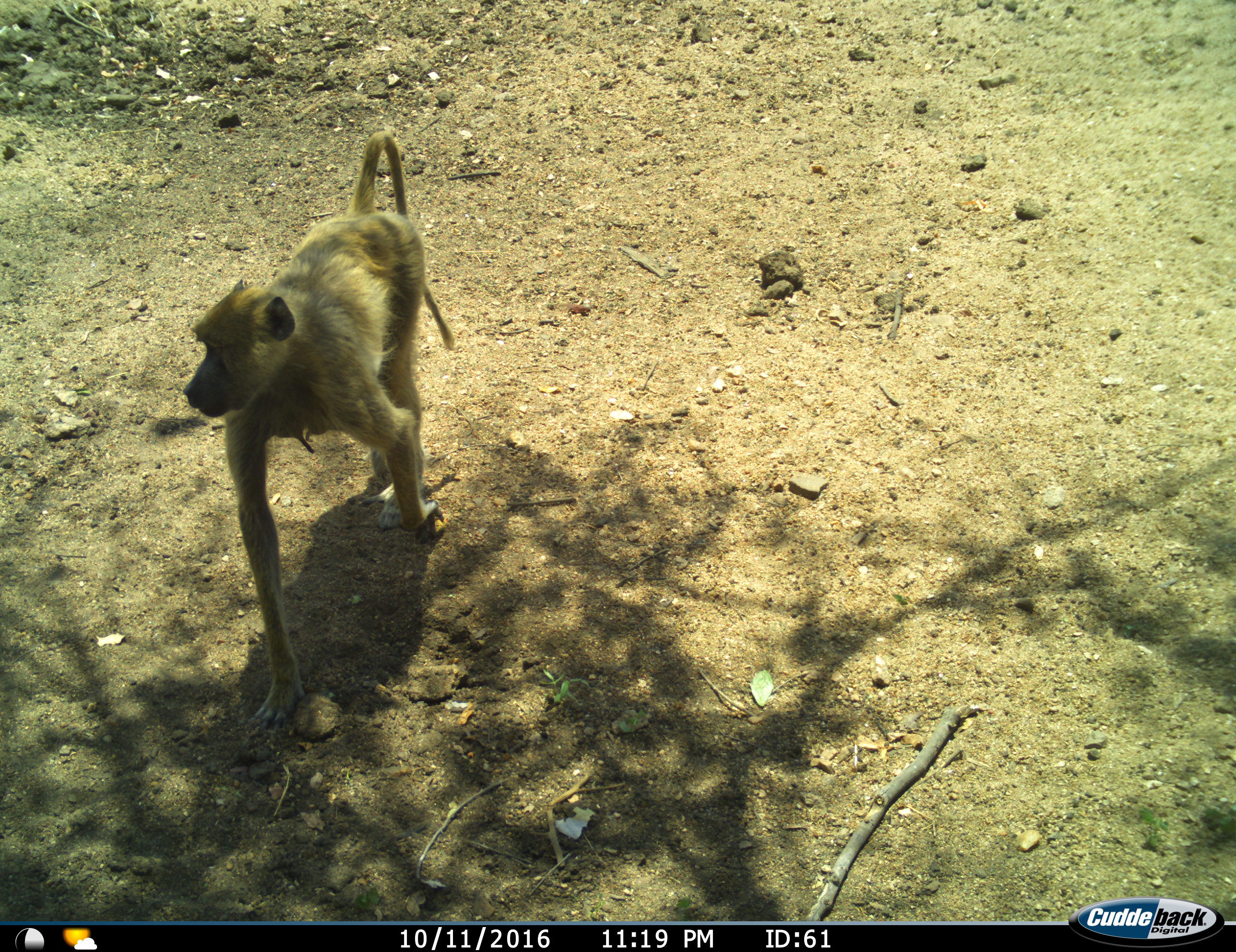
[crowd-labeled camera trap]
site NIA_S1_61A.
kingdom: Animalia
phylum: Chordata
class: Mammalia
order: Primates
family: Cercopithecidae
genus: Papio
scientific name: Papio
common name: baboon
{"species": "baboon (Papio)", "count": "1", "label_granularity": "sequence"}